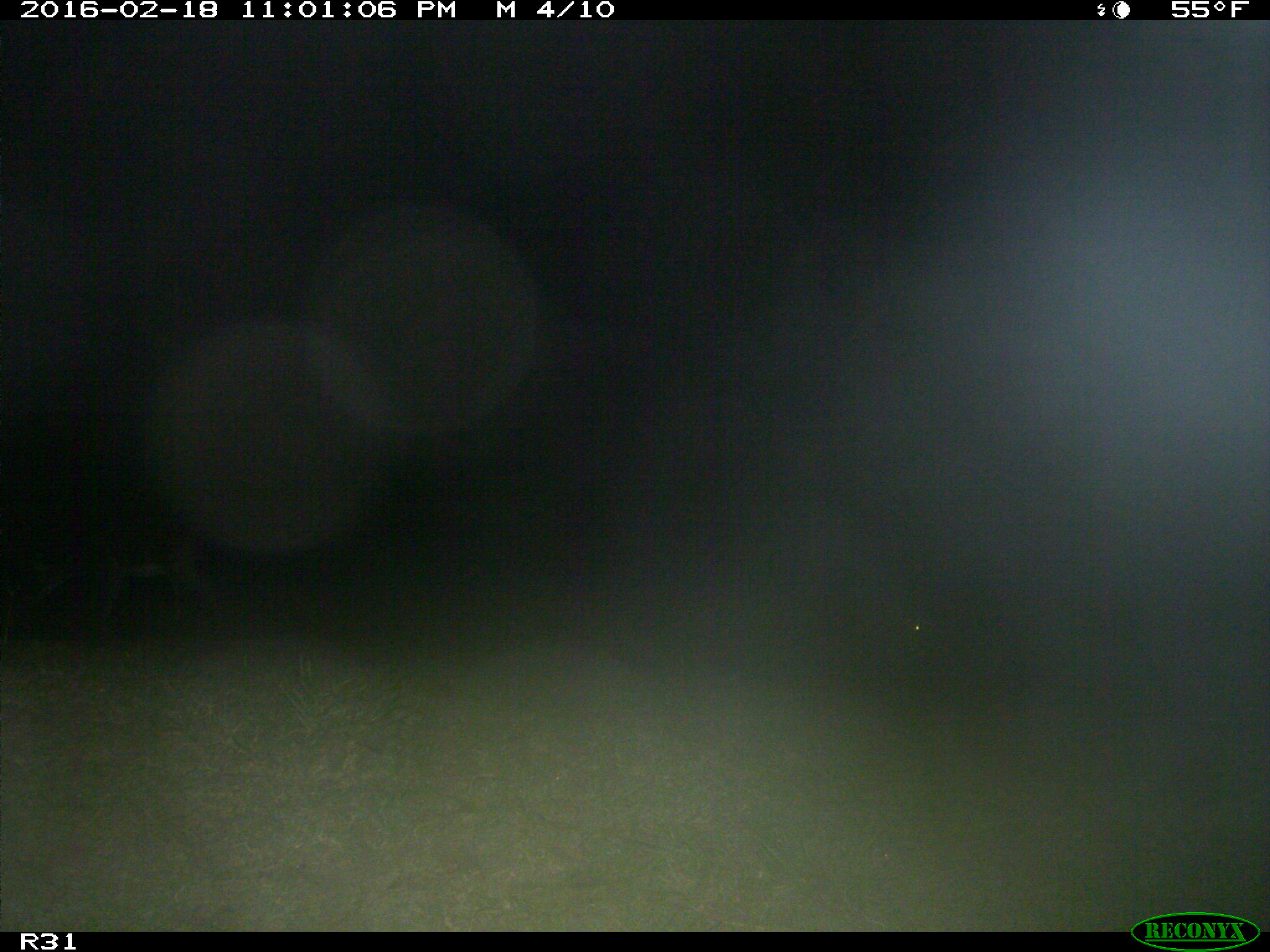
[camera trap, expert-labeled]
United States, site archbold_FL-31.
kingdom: Animalia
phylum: Chordata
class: Mammalia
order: Artiodactyla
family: Cervidae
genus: Odocoileus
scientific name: Odocoileus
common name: deer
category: unidentified deer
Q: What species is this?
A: Unidentified deer (deer) (Odocoileus).